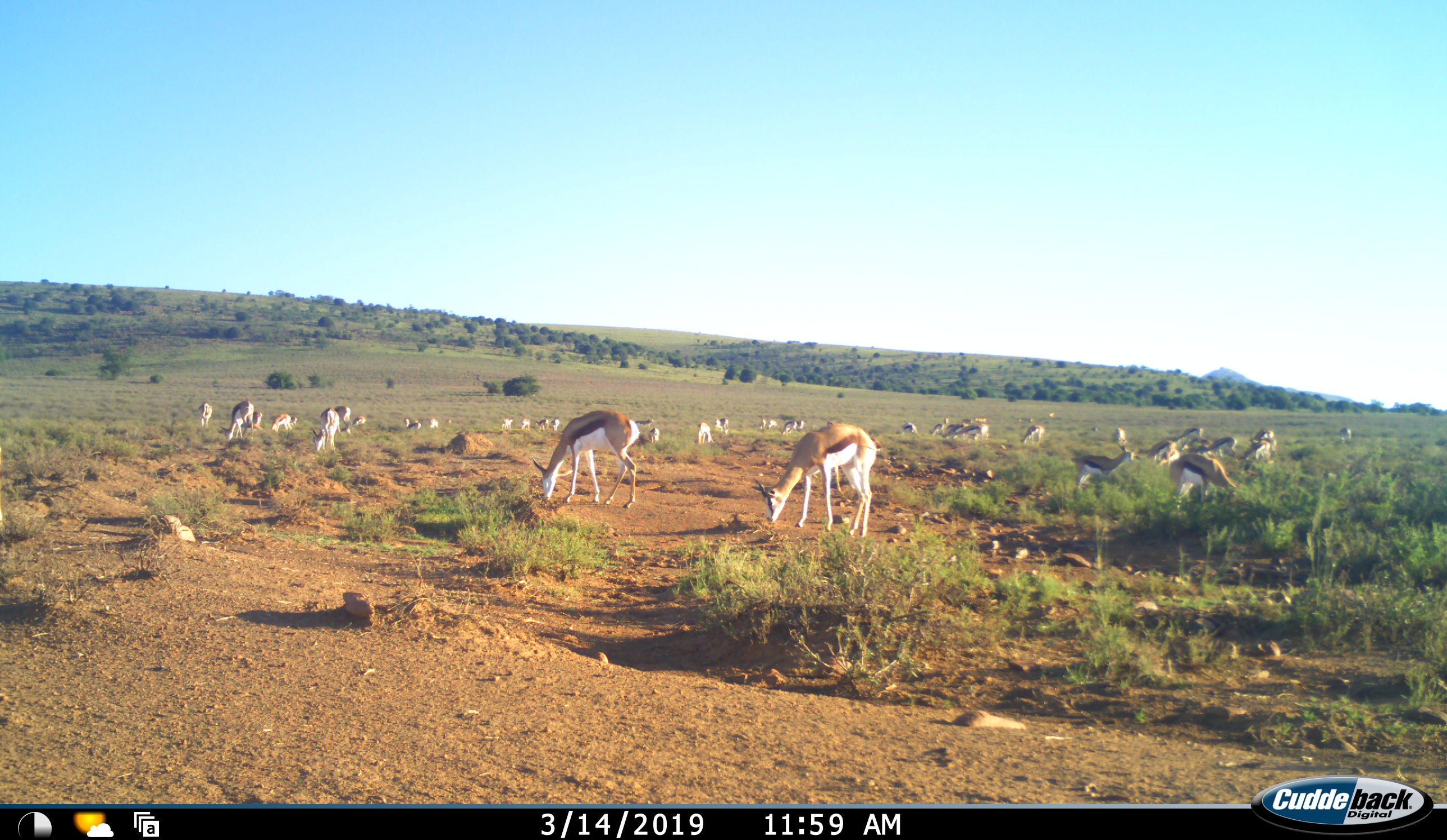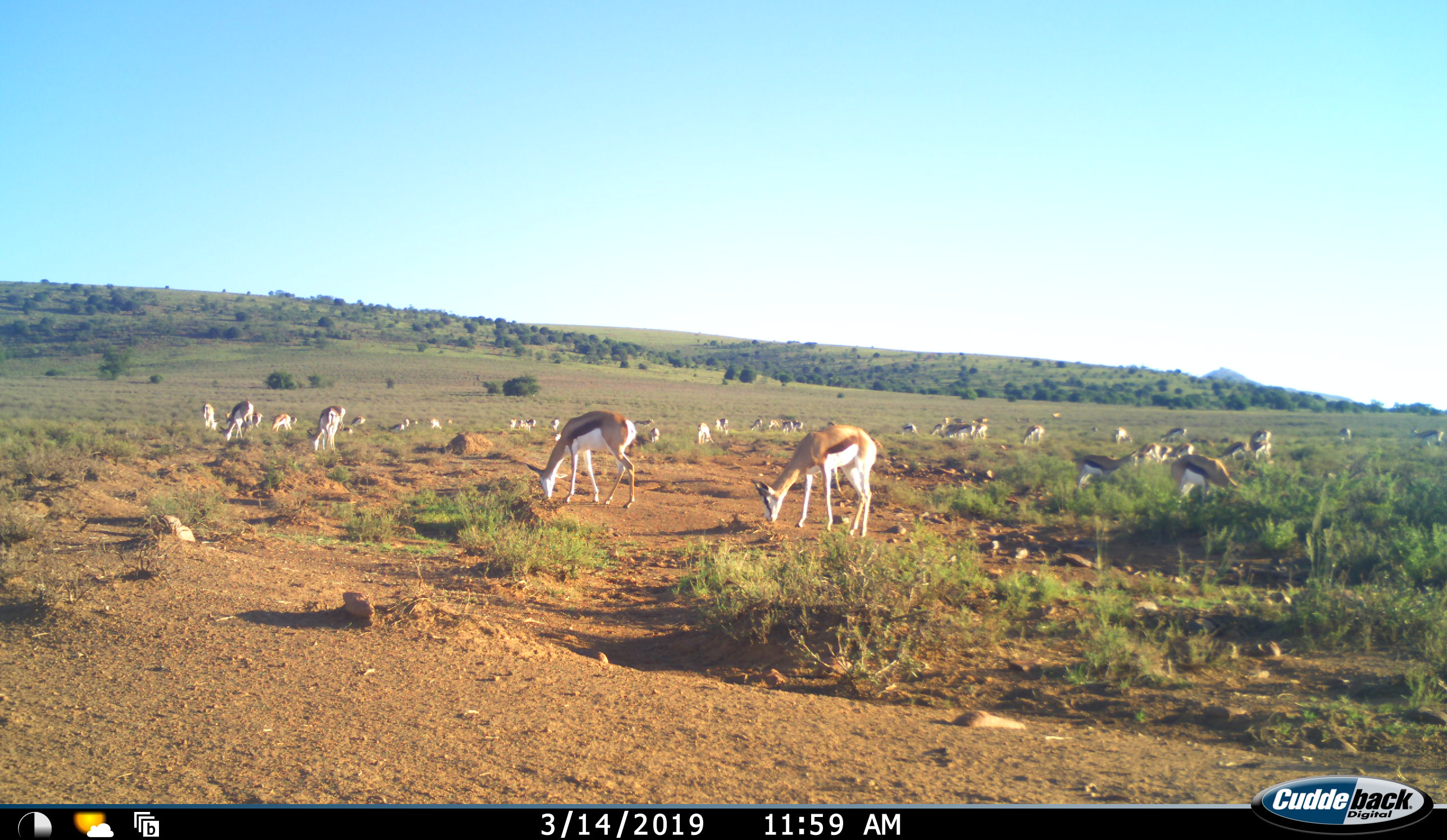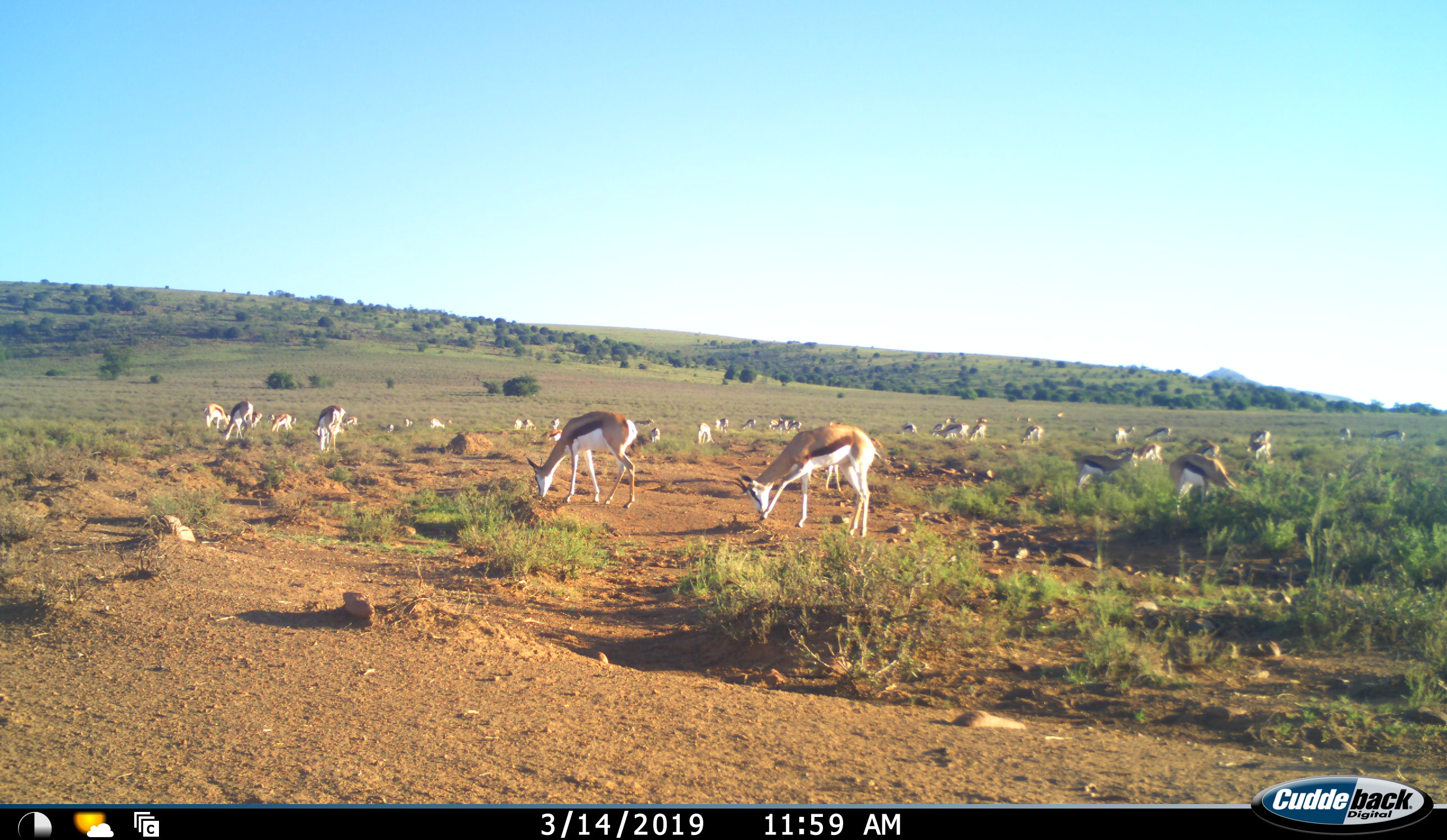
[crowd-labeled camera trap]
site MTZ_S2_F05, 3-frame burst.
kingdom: Animalia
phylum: Chordata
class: Mammalia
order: Artiodactyla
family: Bovidae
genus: Antidorcas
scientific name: Antidorcas marsupialis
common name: springbok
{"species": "springbok (Antidorcas marsupialis)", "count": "11-50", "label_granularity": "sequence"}